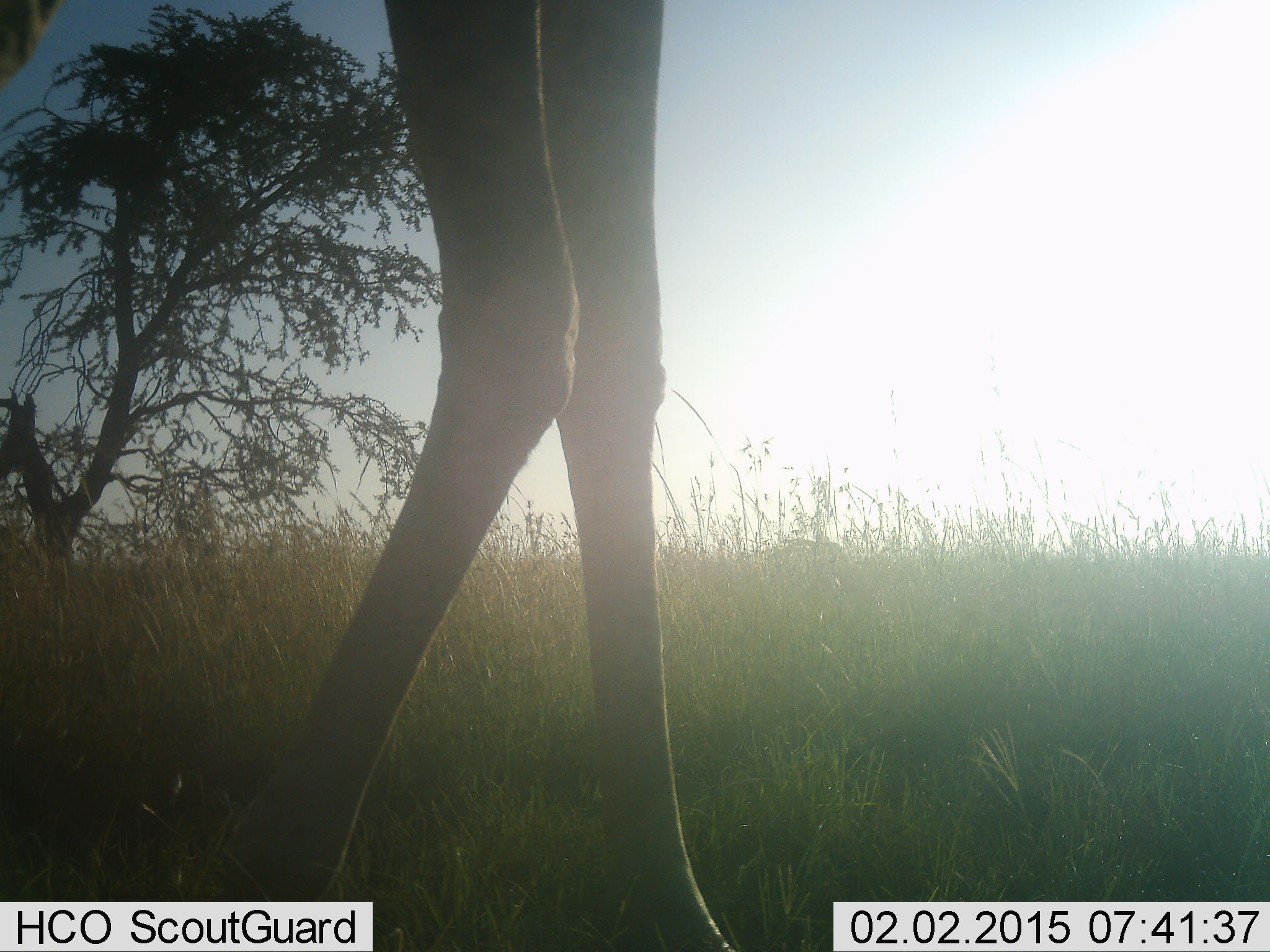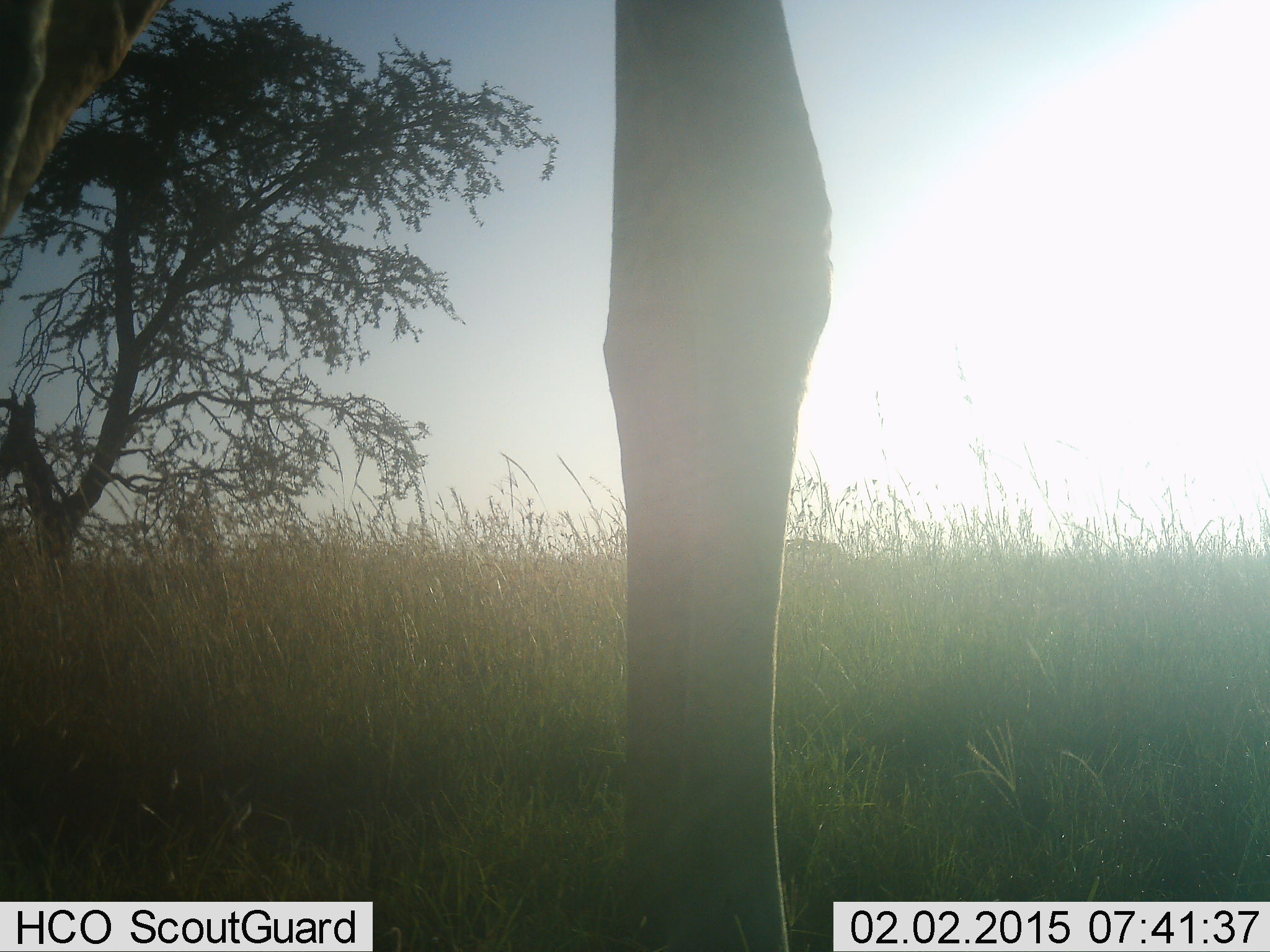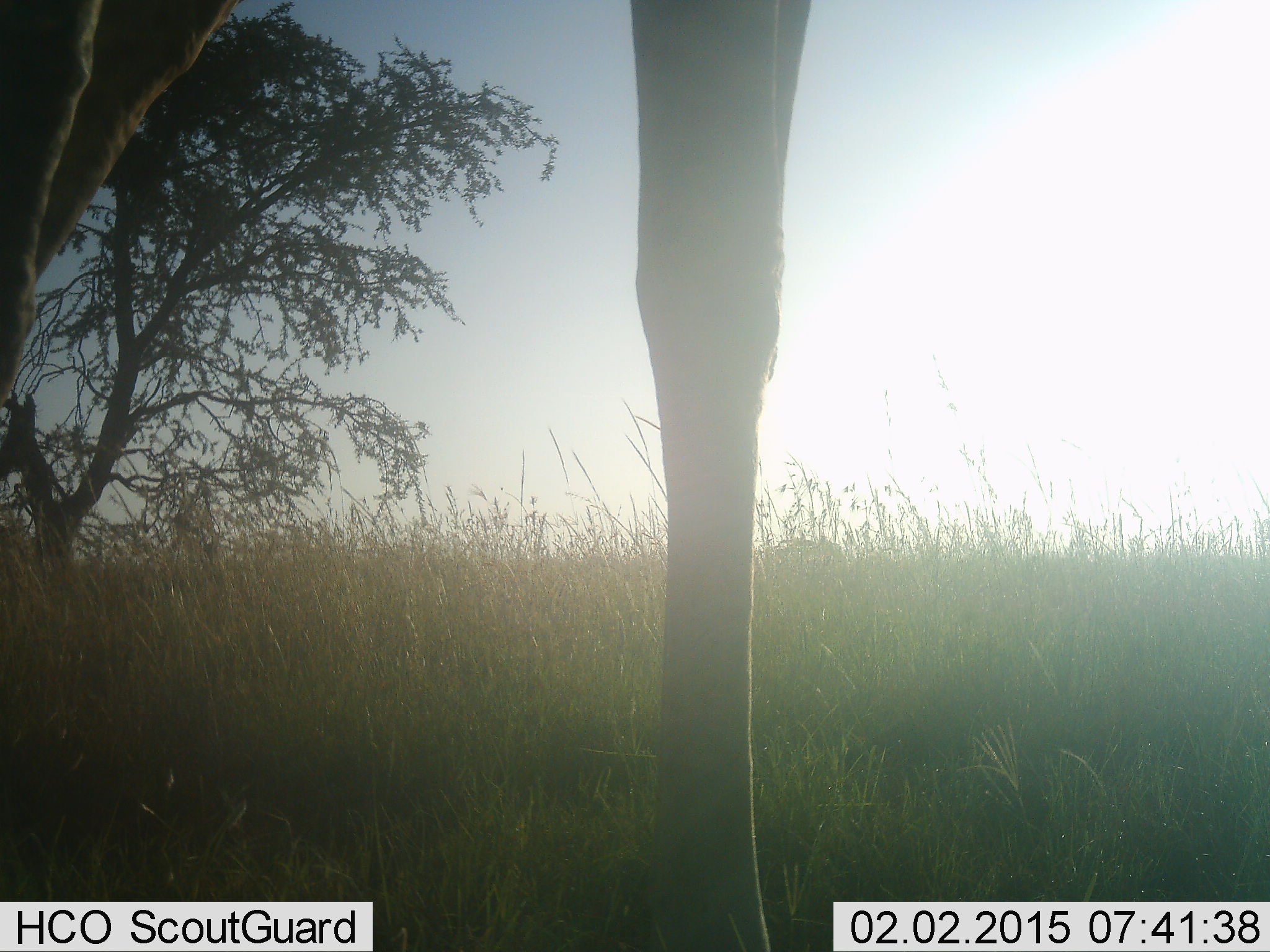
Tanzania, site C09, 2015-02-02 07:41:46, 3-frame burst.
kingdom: Animalia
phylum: Chordata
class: Mammalia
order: Artiodactyla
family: Giraffidae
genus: Giraffa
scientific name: Giraffa camelopardalis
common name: giraffe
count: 1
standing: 60%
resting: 0%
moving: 40%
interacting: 0%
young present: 0%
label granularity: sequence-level